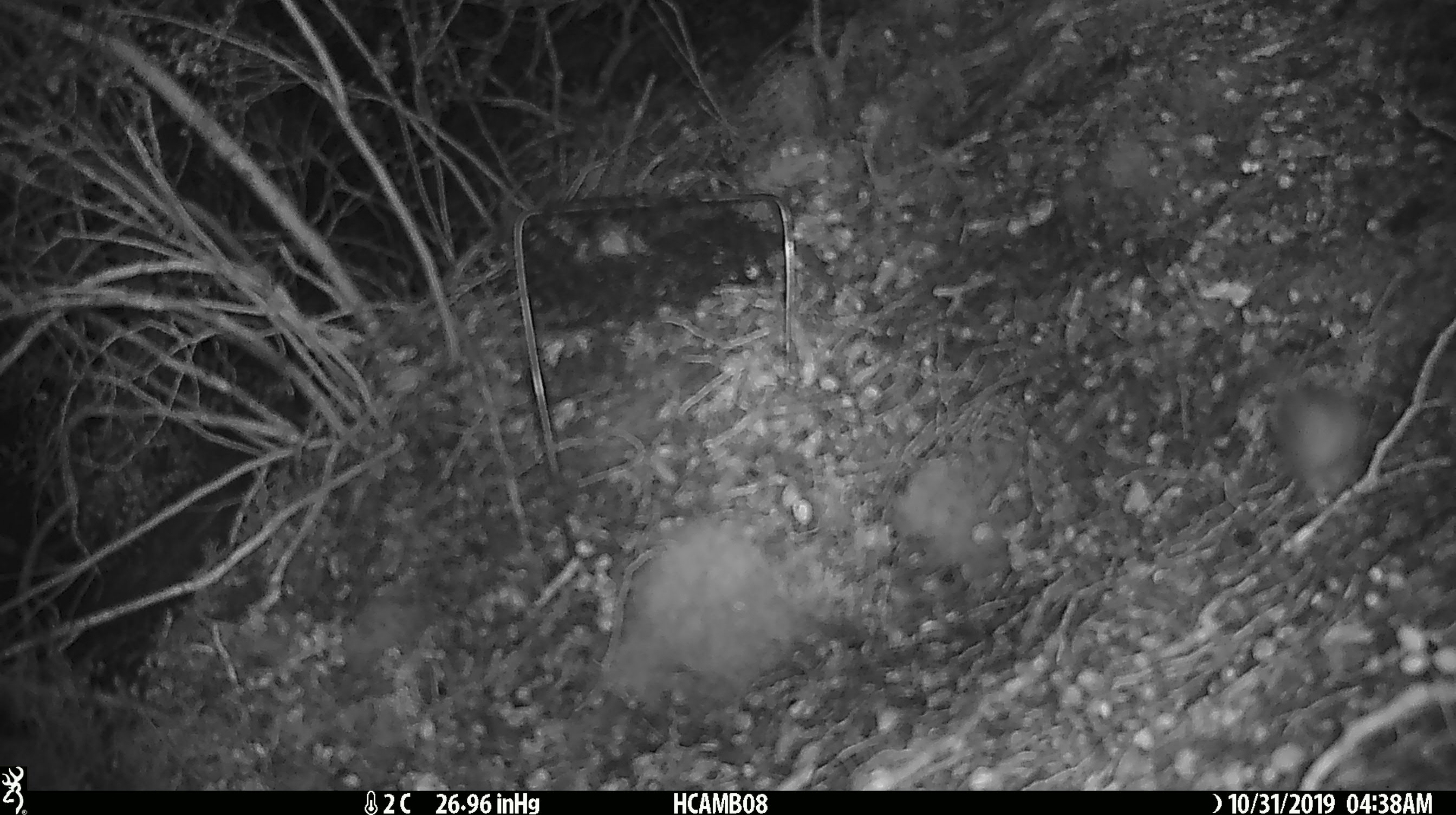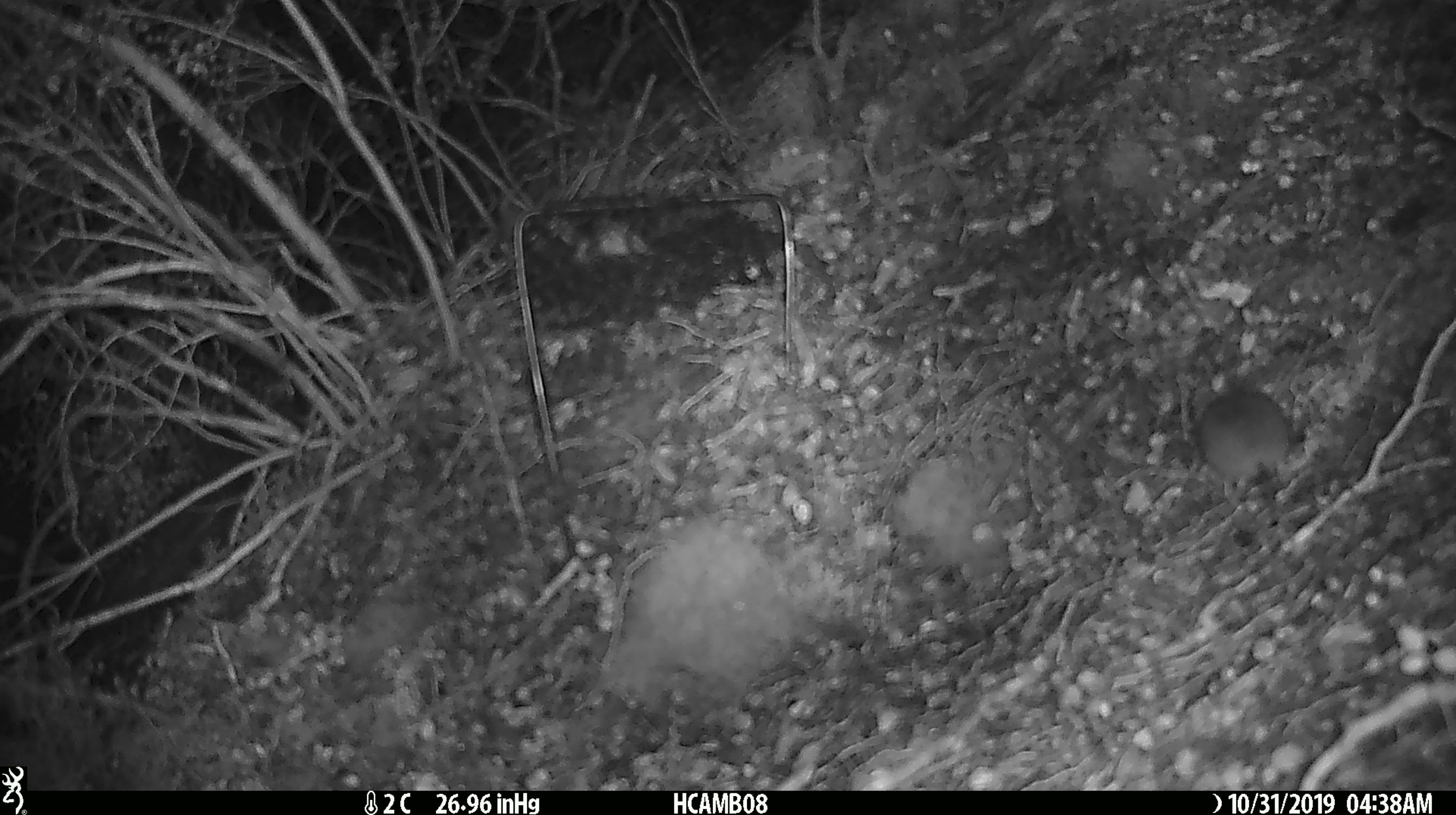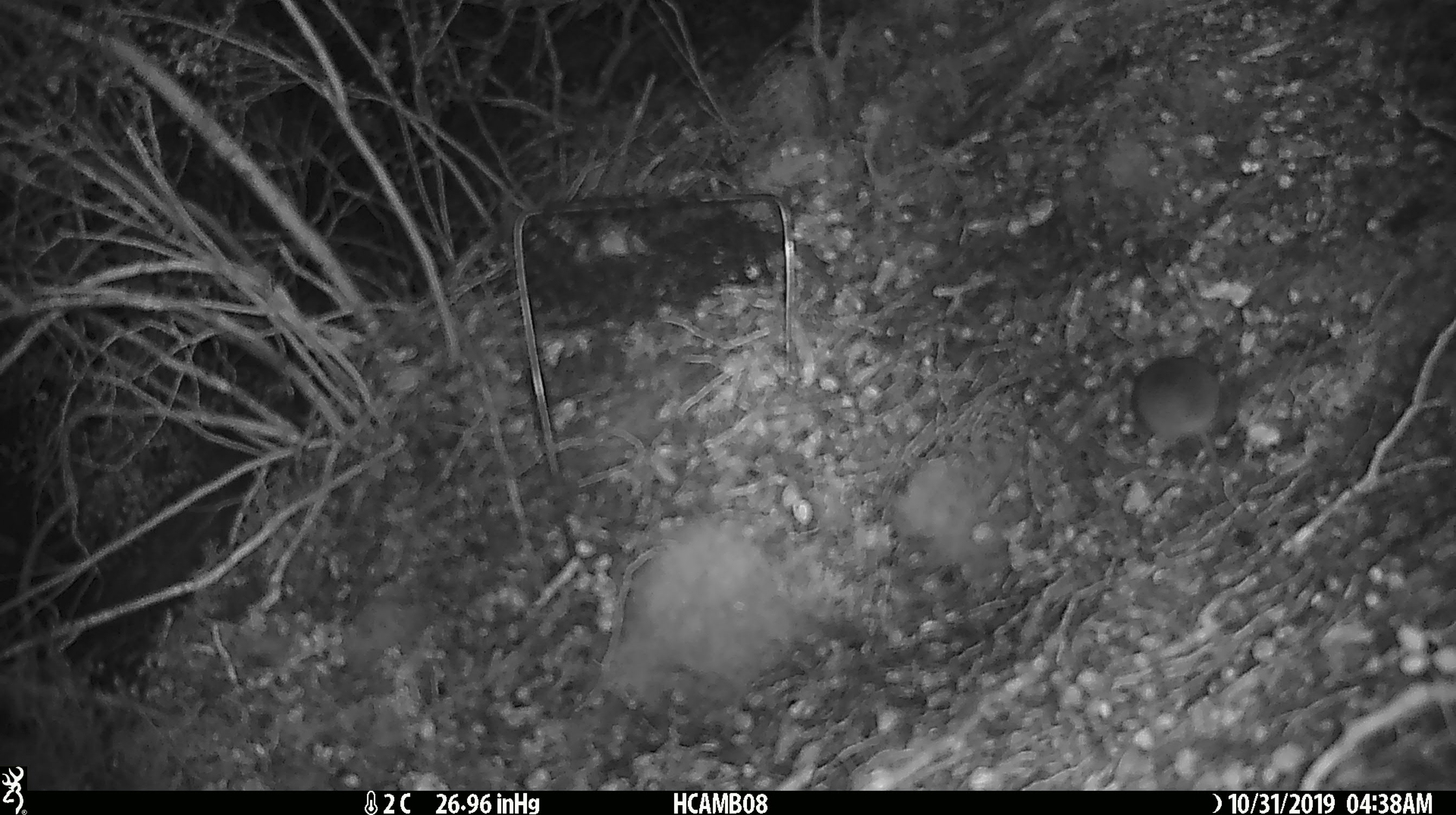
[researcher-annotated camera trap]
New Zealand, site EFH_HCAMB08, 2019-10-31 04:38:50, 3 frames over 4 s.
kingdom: Animalia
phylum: Chordata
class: Mammalia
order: Rodentia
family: Muridae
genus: Mus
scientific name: Mus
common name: mouse